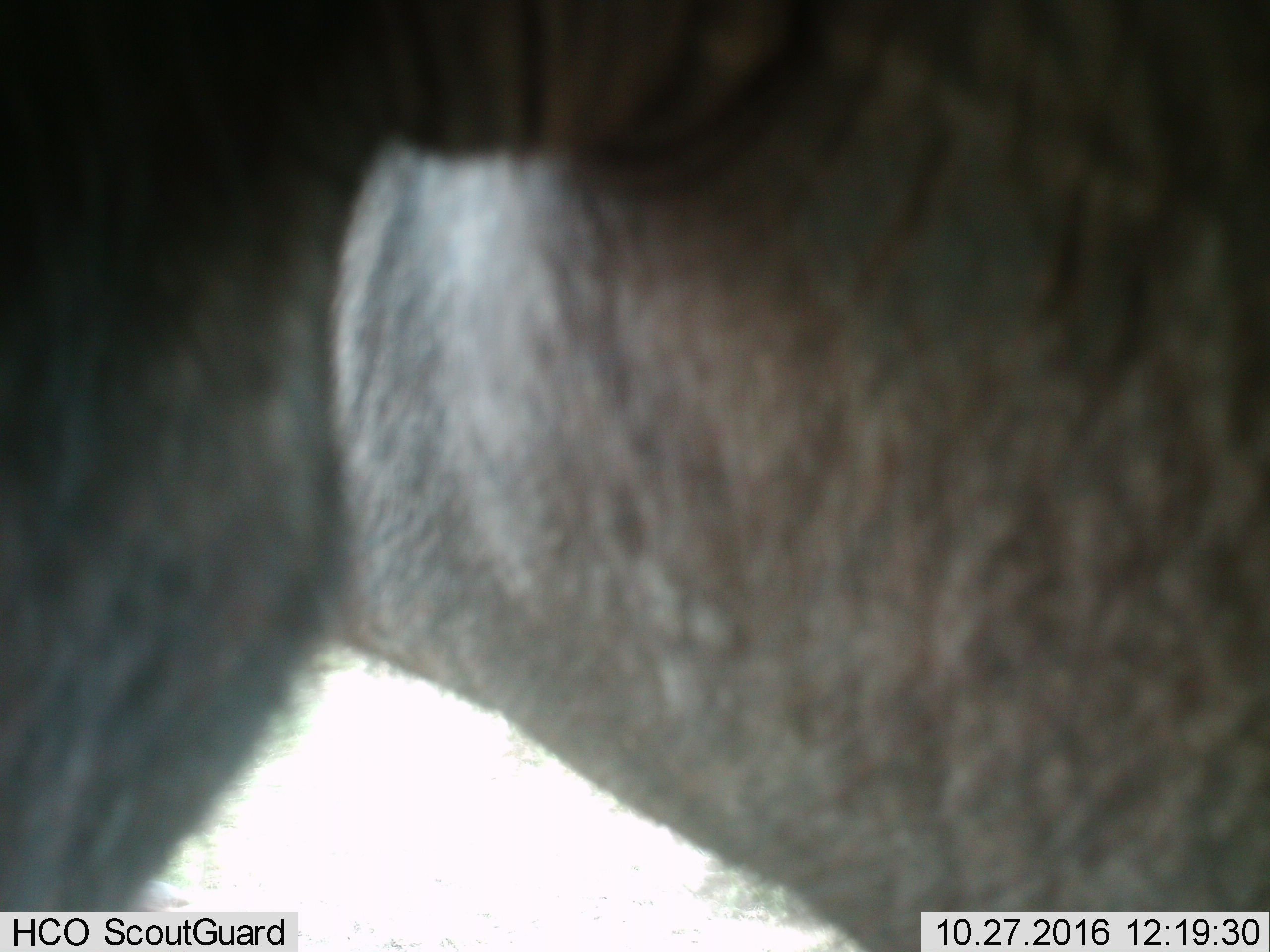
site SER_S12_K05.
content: unidentified animal